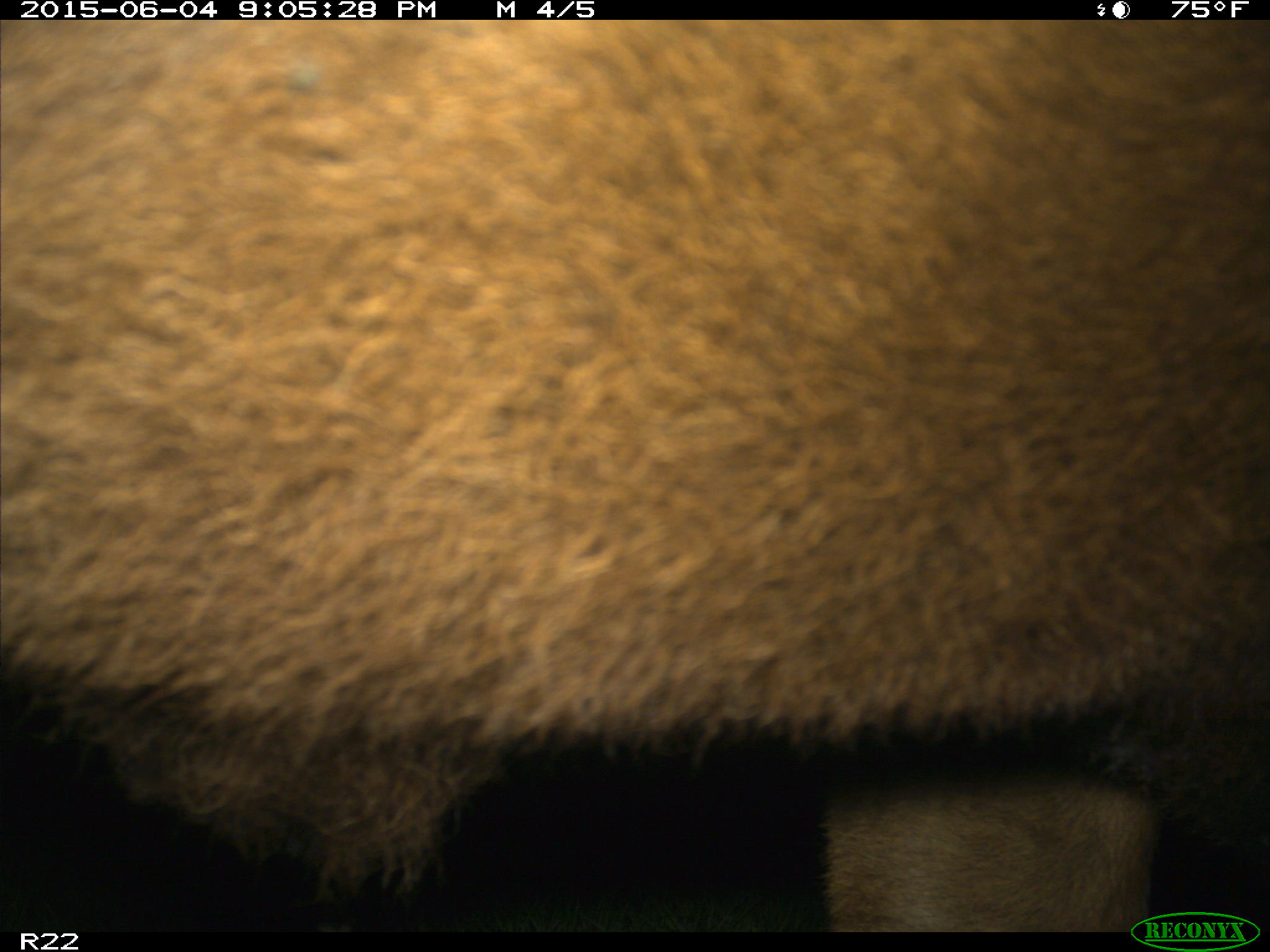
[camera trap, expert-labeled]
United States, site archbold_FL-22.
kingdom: Animalia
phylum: Chordata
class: Mammalia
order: Artiodactyla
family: Bovidae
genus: Bos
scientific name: Bos taurus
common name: domestic cow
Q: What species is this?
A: Bos taurus (domestic cow).